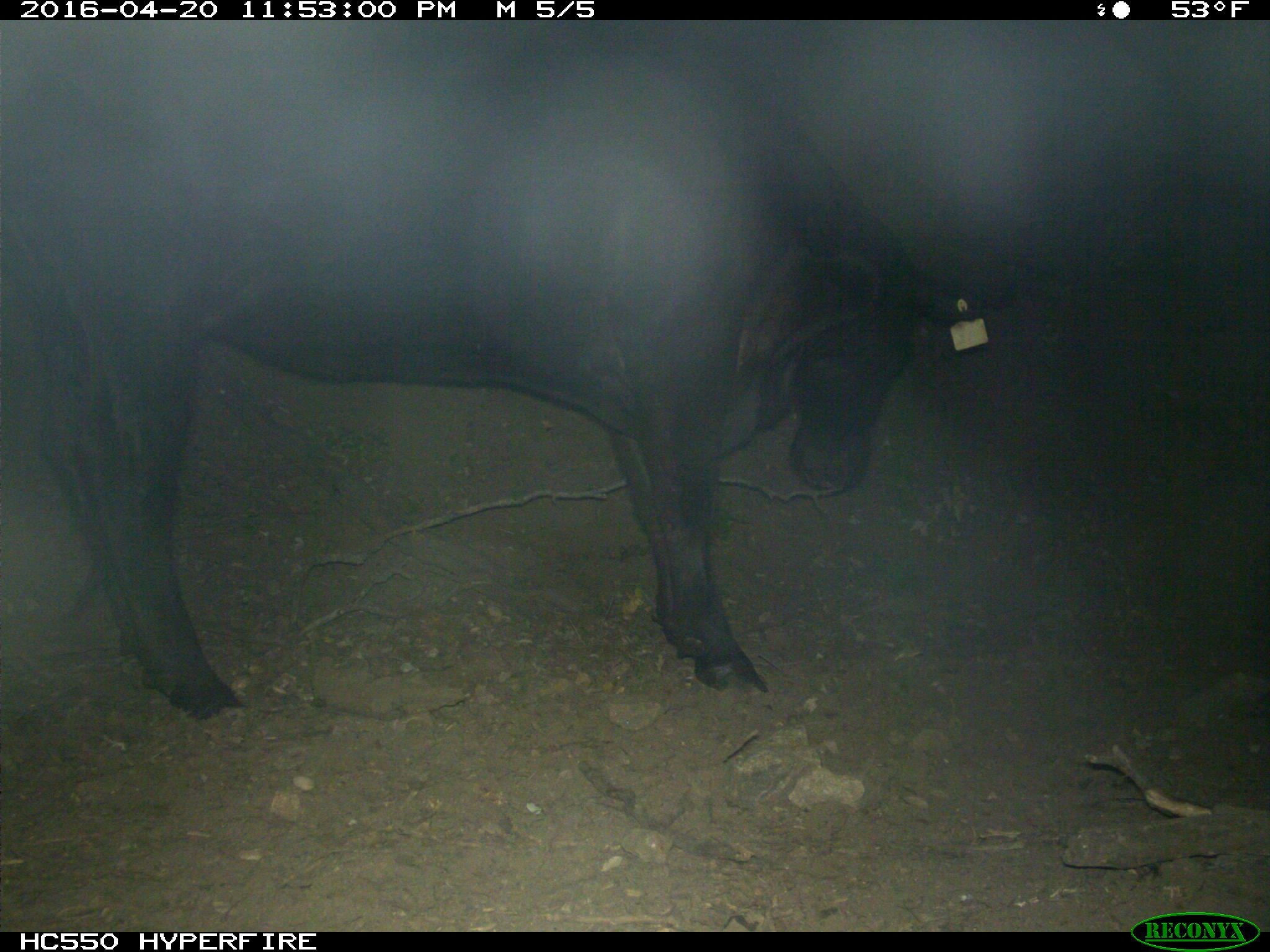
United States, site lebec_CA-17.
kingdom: Animalia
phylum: Chordata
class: Mammalia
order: Artiodactyla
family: Bovidae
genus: Bos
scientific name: Bos taurus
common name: domestic cow